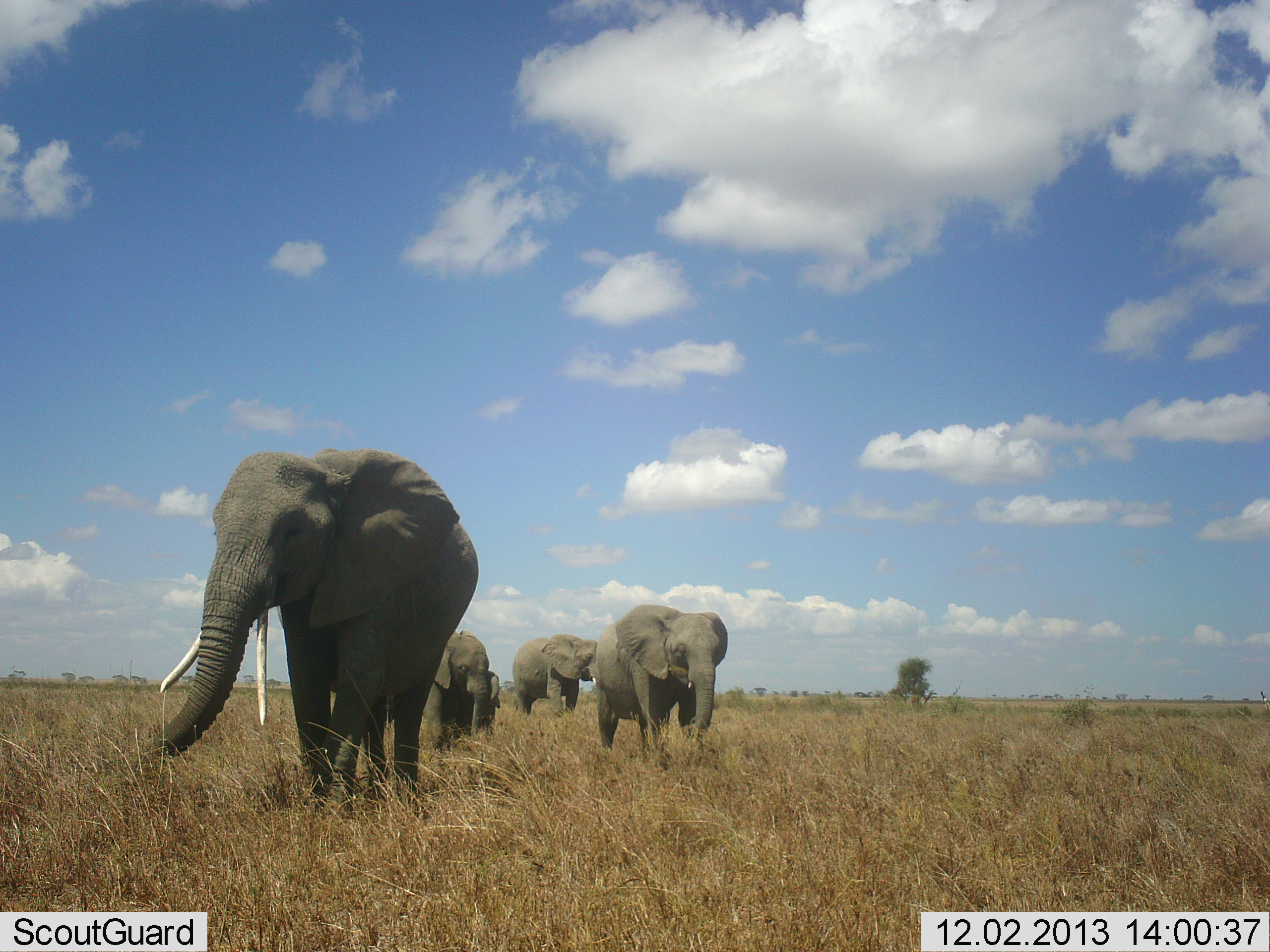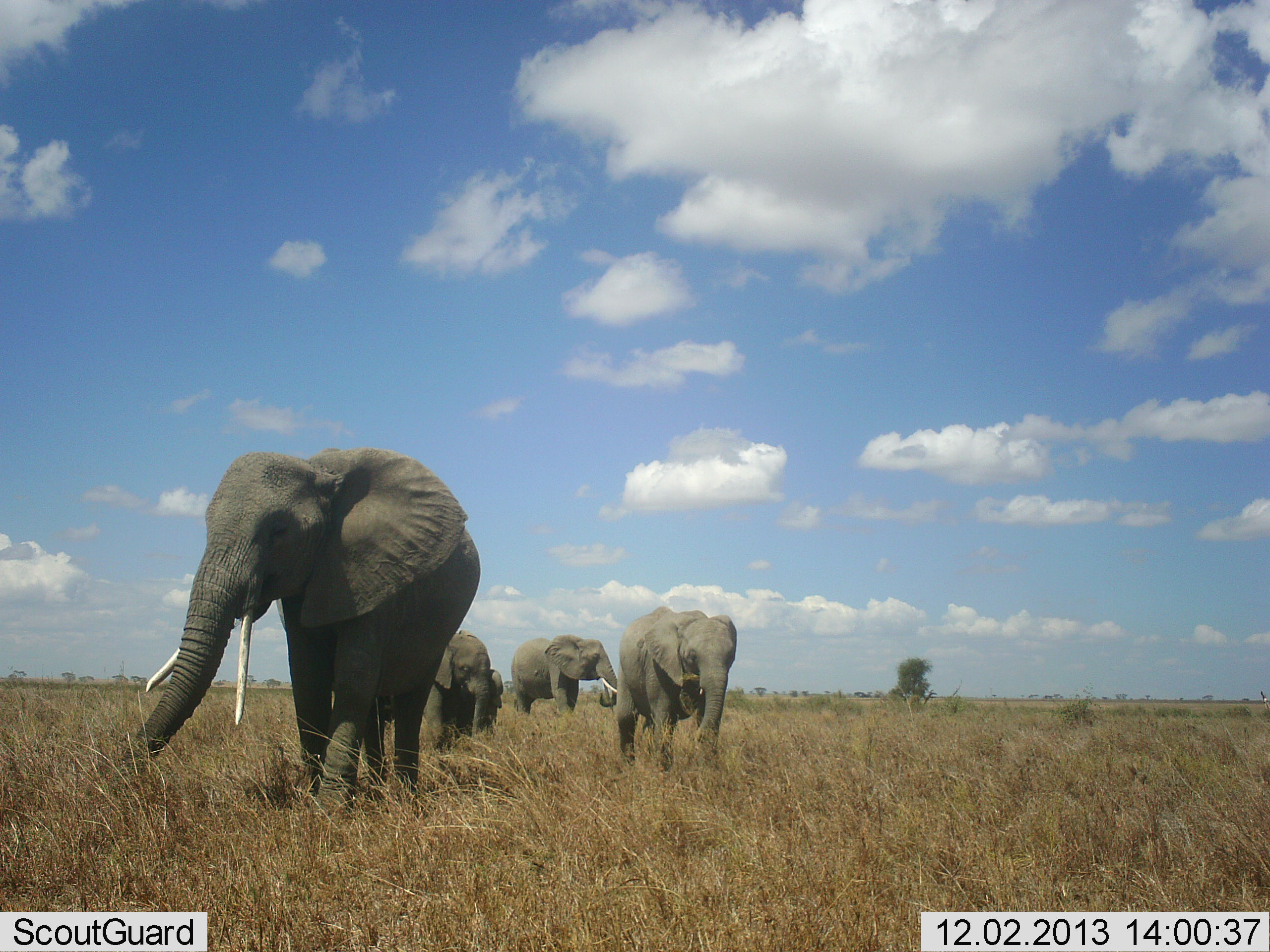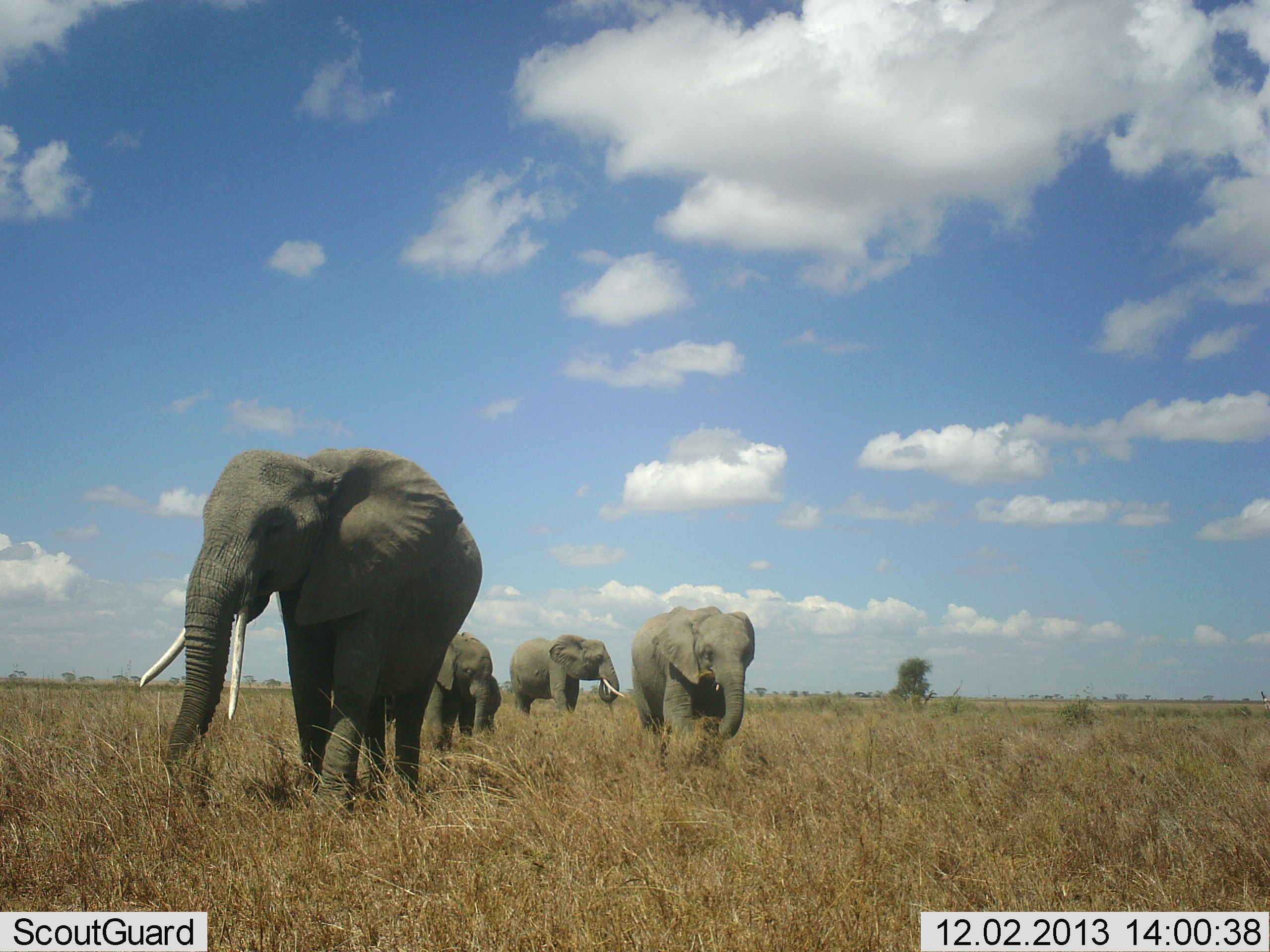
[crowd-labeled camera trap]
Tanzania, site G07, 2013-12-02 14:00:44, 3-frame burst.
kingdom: Animalia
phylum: Chordata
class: Mammalia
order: Proboscidea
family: Elephantidae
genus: Loxodonta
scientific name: Loxodonta africana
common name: african bush elephant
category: elephant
Elephant (african bush elephant) (Loxodonta africana), count 5. Behavior (volunteer vote fractions): standing 50%, resting 0%, moving 80%, interacting 0%. Young present (vote fraction): 50%. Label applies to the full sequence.